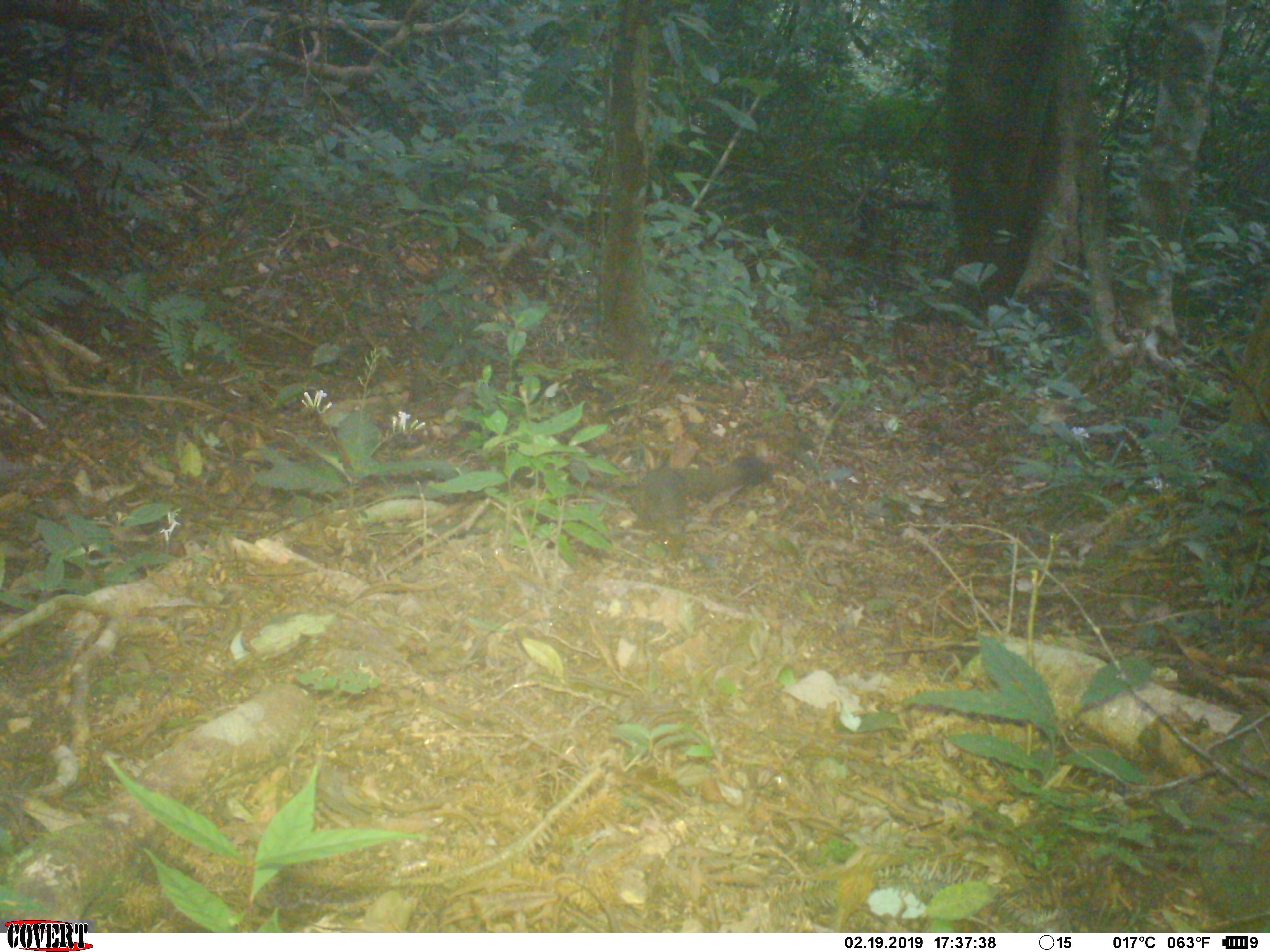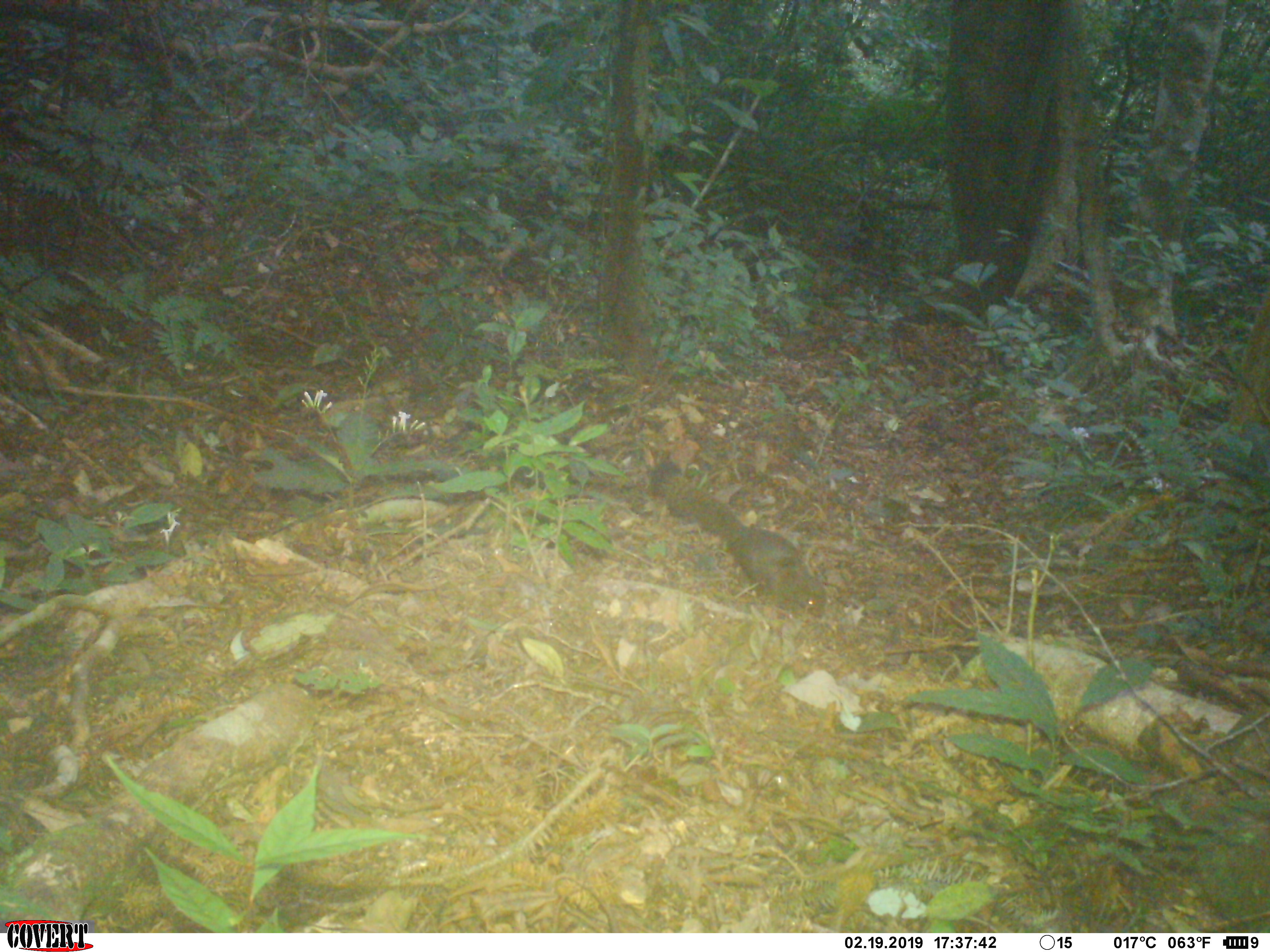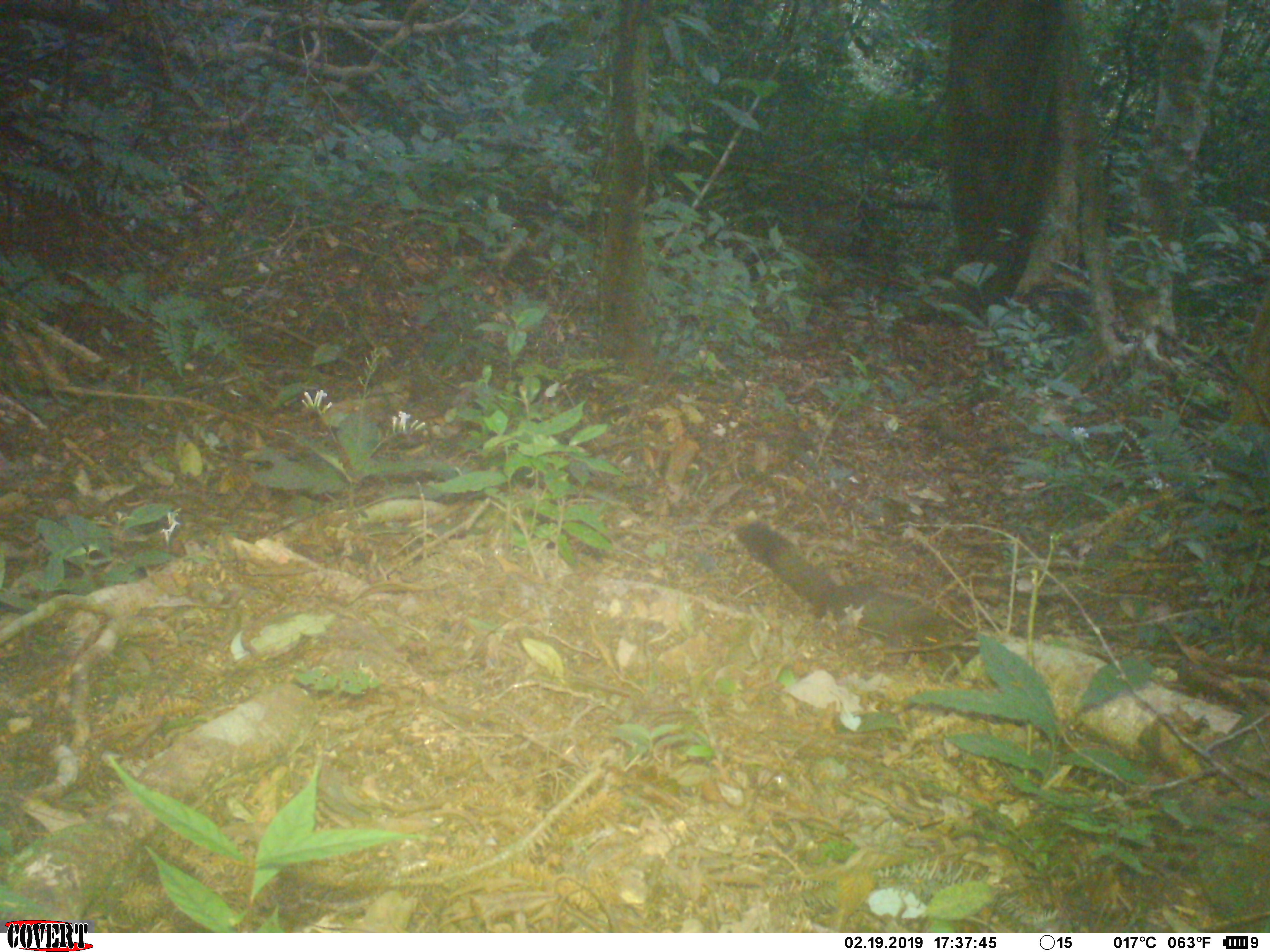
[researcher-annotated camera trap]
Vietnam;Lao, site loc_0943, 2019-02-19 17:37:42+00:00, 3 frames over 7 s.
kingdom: Animalia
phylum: Chordata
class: Mammalia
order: Rodentia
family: Sciuridae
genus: Sciurus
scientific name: Sciurus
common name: squirrel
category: unidentified squirrel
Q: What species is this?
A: Unidentified squirrel (squirrel) (Sciurus).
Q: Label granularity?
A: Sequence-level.